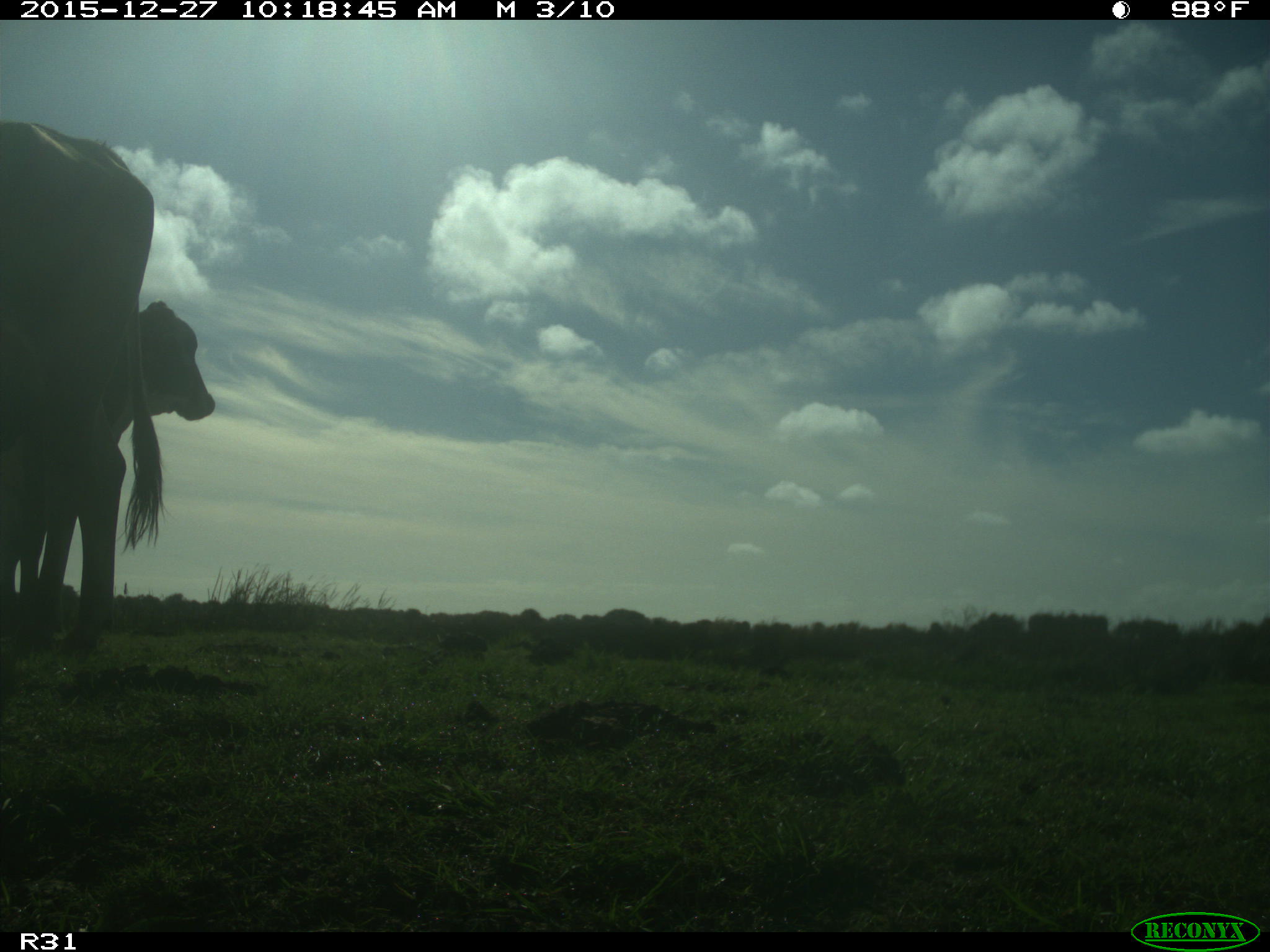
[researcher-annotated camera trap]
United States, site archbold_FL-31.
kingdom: Animalia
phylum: Chordata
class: Mammalia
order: Artiodactyla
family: Bovidae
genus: Bos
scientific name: Bos taurus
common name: domestic cow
Bos taurus (domestic cow).